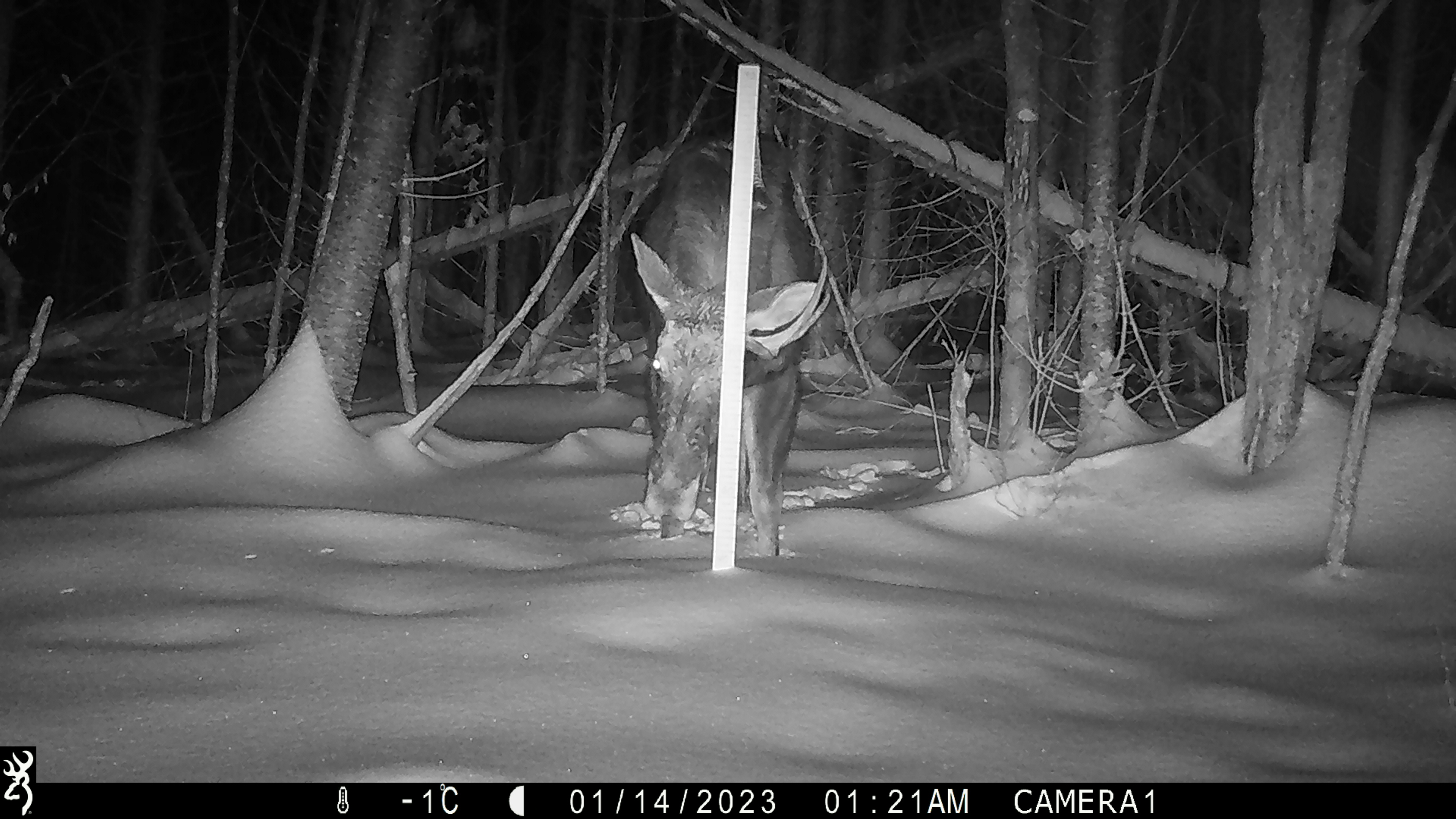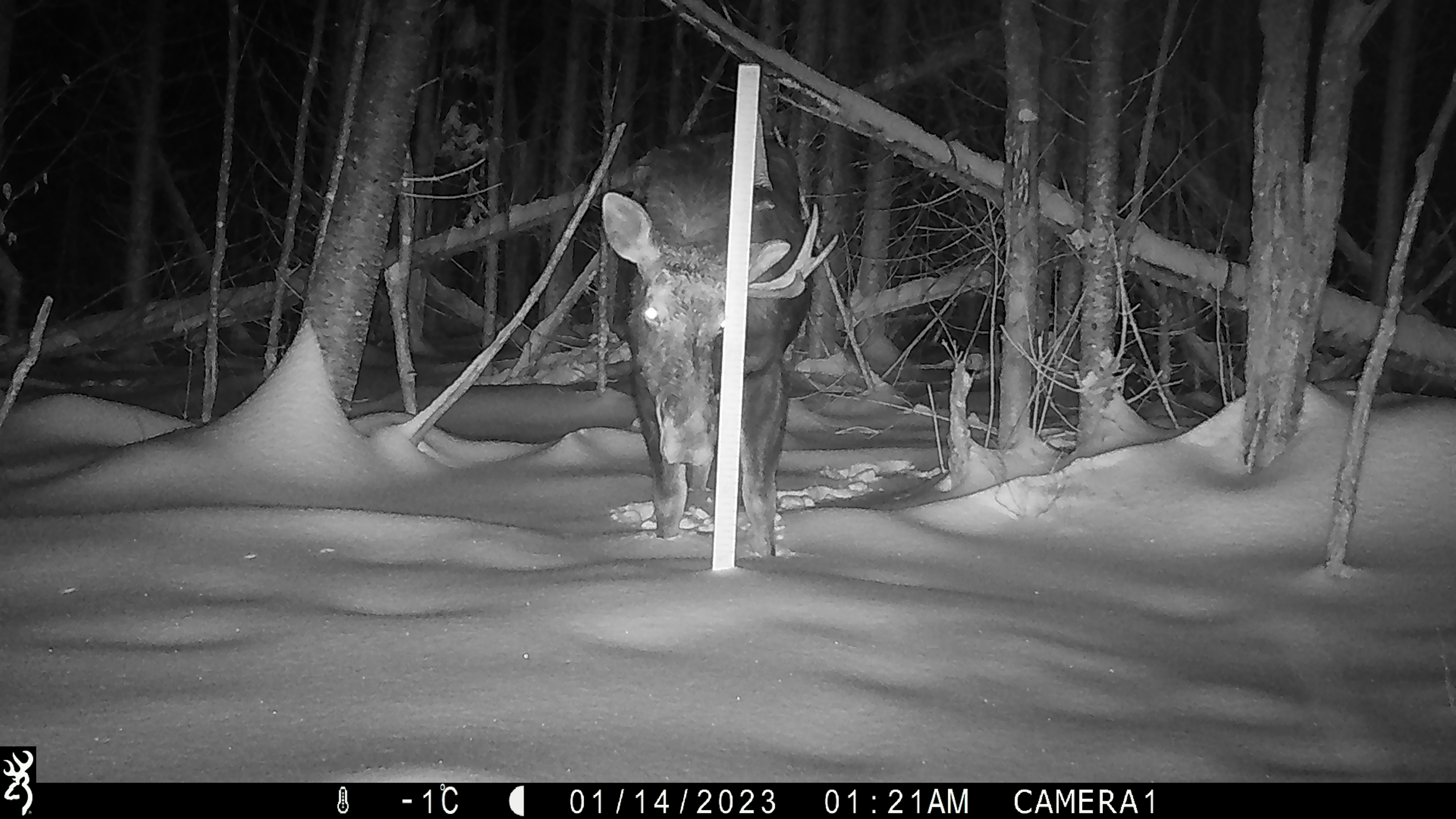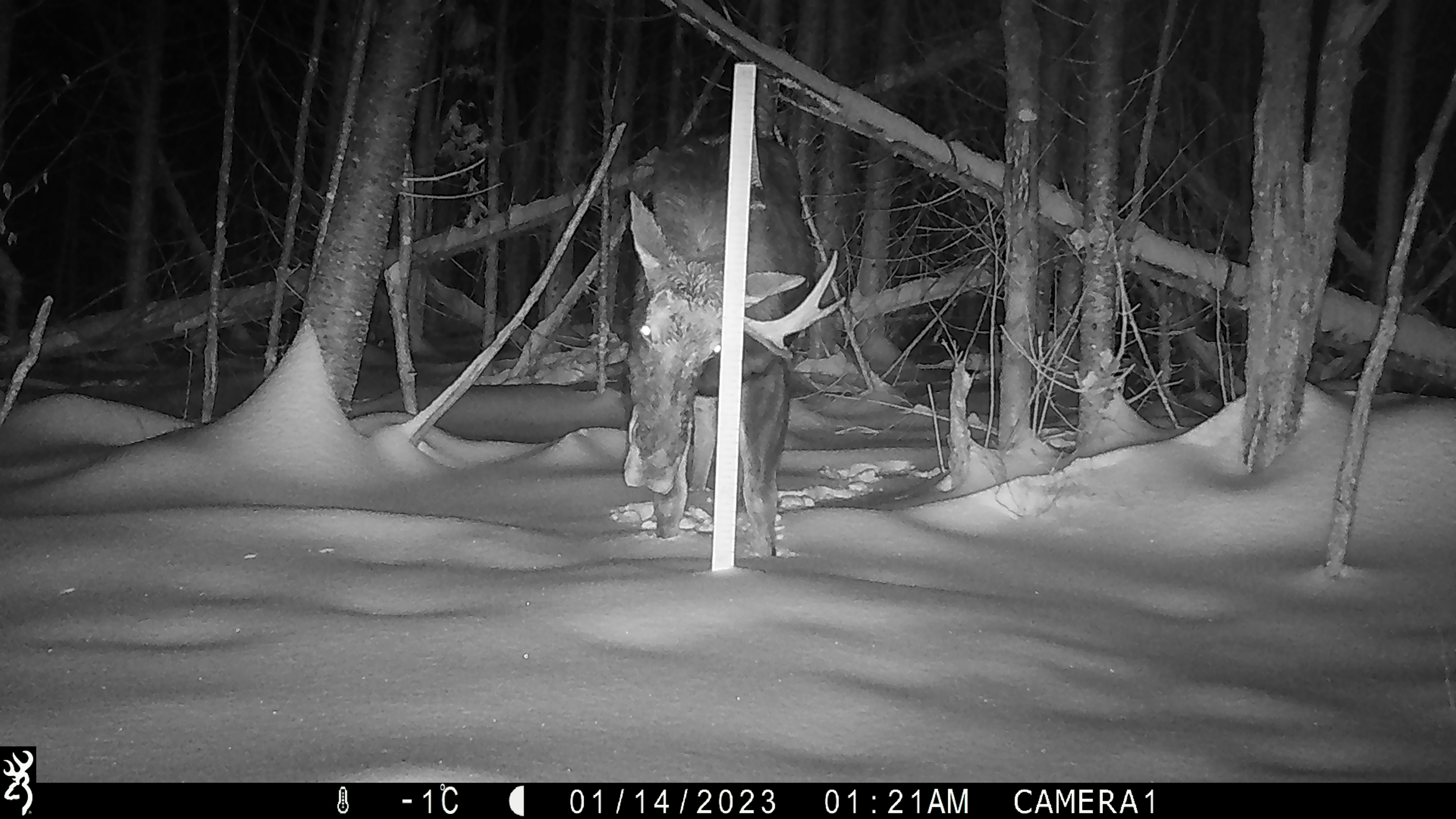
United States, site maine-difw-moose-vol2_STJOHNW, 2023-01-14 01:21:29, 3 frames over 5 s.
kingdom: Animalia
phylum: Chordata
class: Mammalia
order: Artiodactyla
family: Cervidae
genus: Alces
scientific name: Alces alces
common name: moose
Moose (Alces alces).